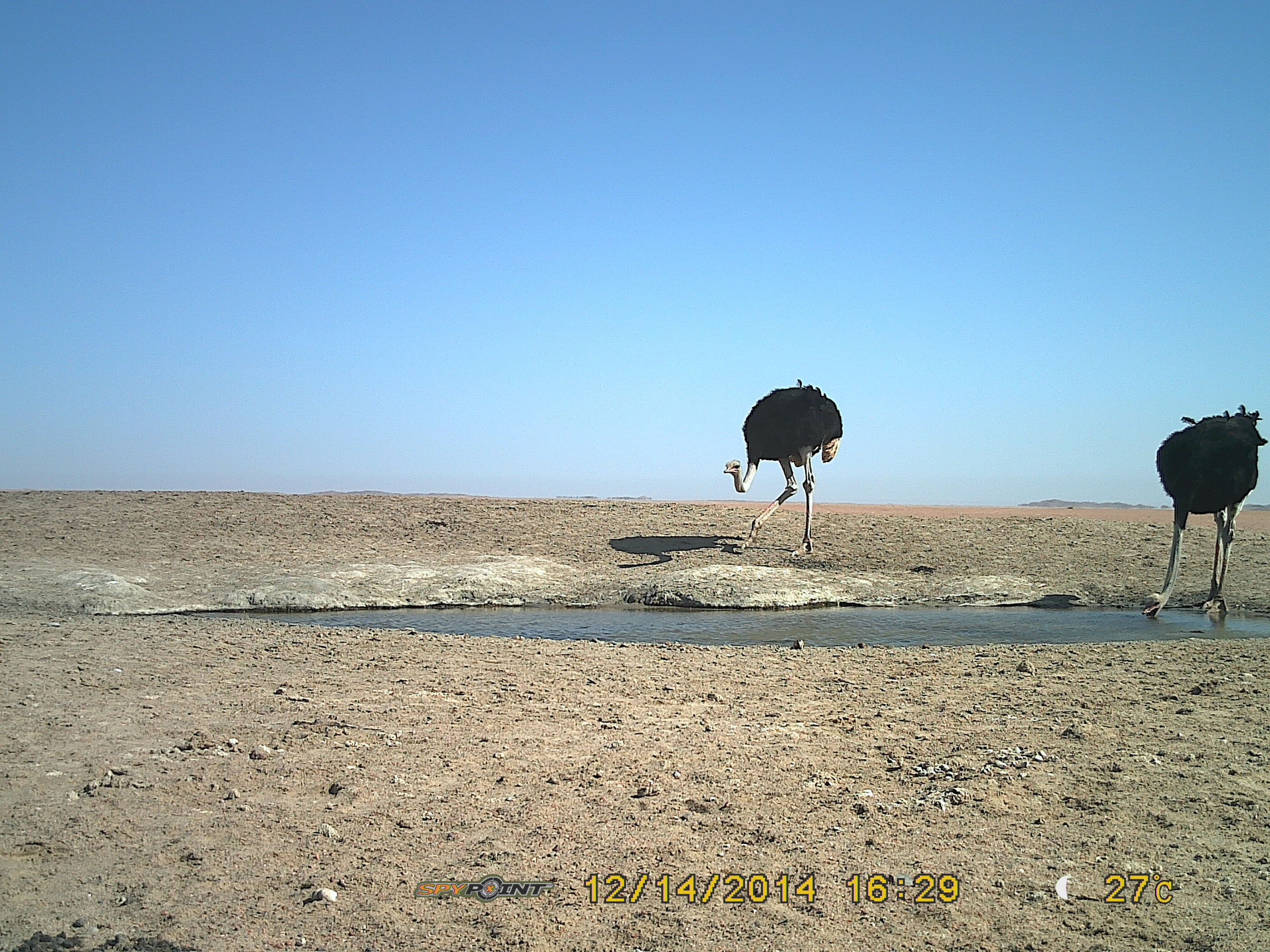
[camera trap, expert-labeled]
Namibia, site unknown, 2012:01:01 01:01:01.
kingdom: Animalia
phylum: Chordata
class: Aves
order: Struthioniformes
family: Struthionidae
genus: Struthio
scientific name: Struthio camelus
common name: common ostrich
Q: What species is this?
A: Struthio camelus (common ostrich).